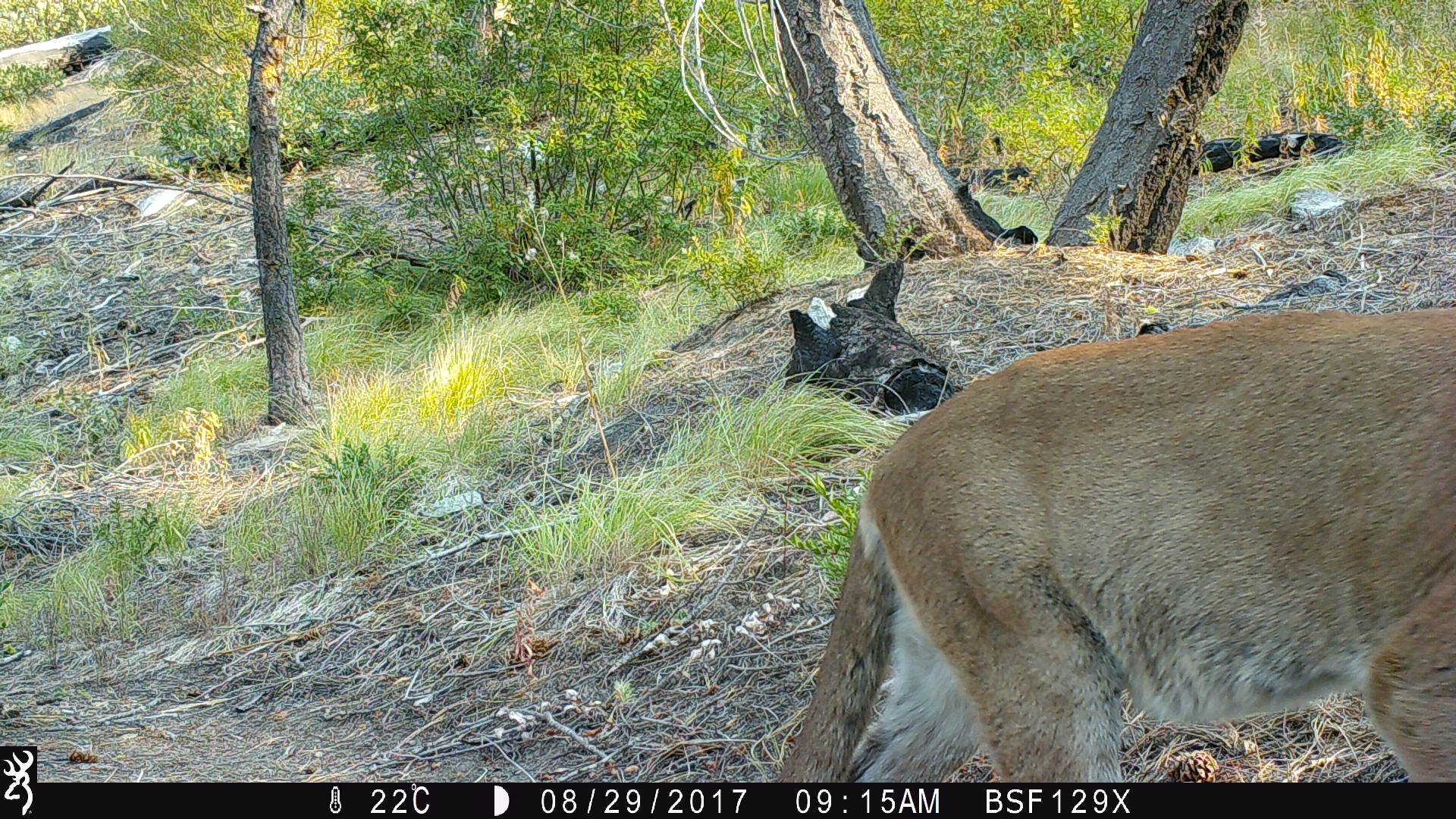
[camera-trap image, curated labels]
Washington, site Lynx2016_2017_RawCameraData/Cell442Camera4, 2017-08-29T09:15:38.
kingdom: Animalia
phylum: Chordata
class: Mammalia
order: Carnivora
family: Felidae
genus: Puma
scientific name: Puma concolor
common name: mountain lion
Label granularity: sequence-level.